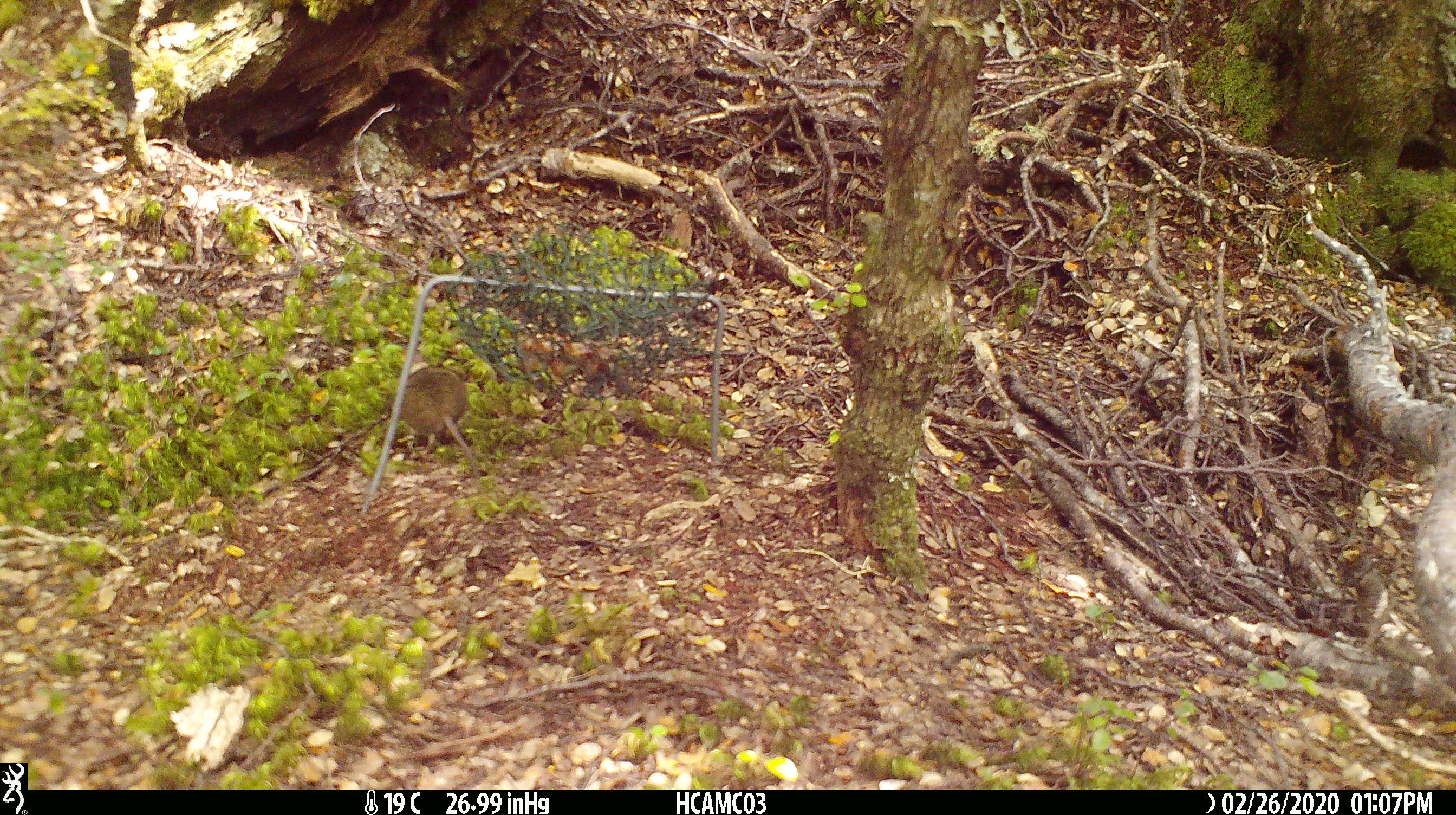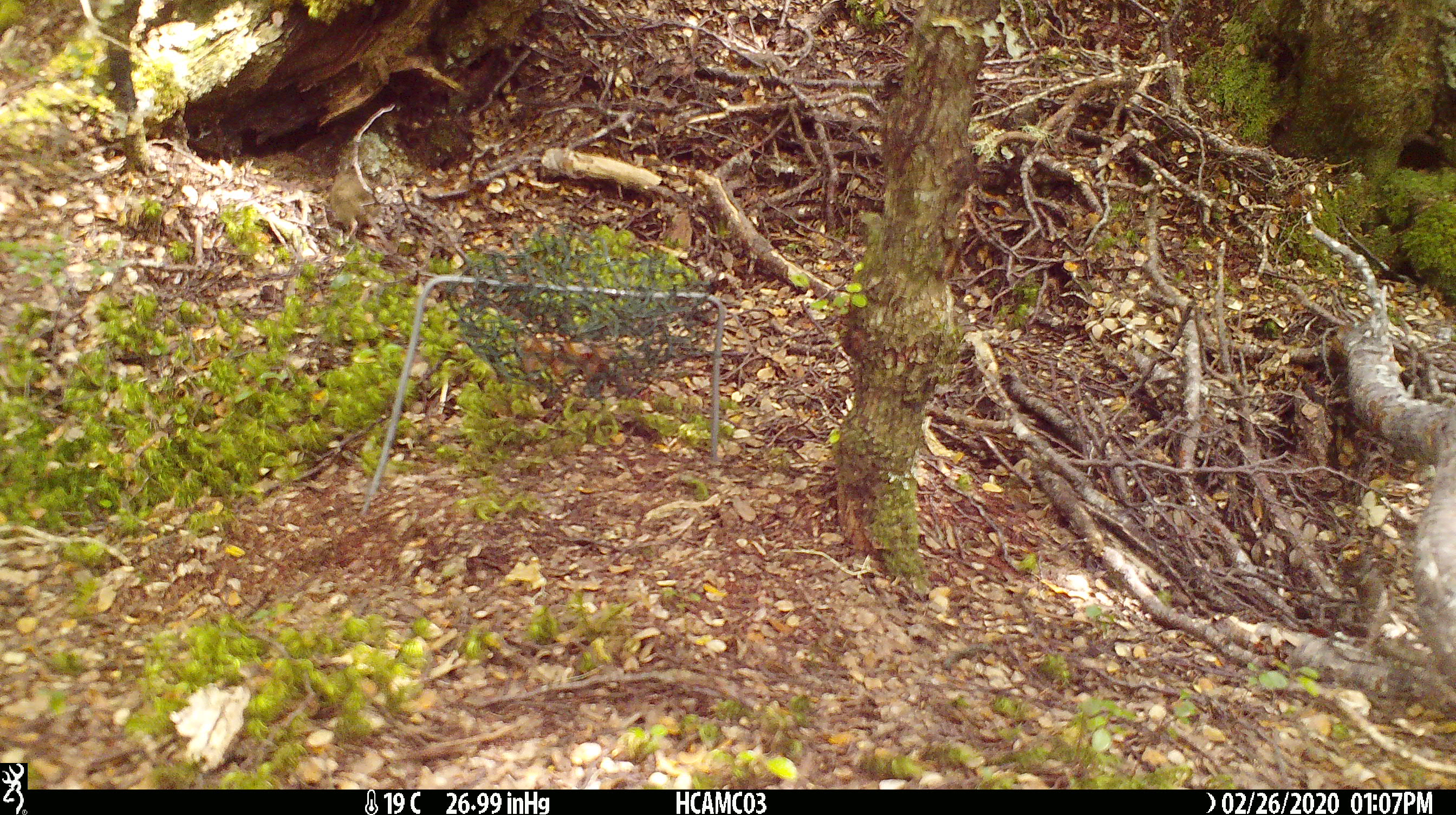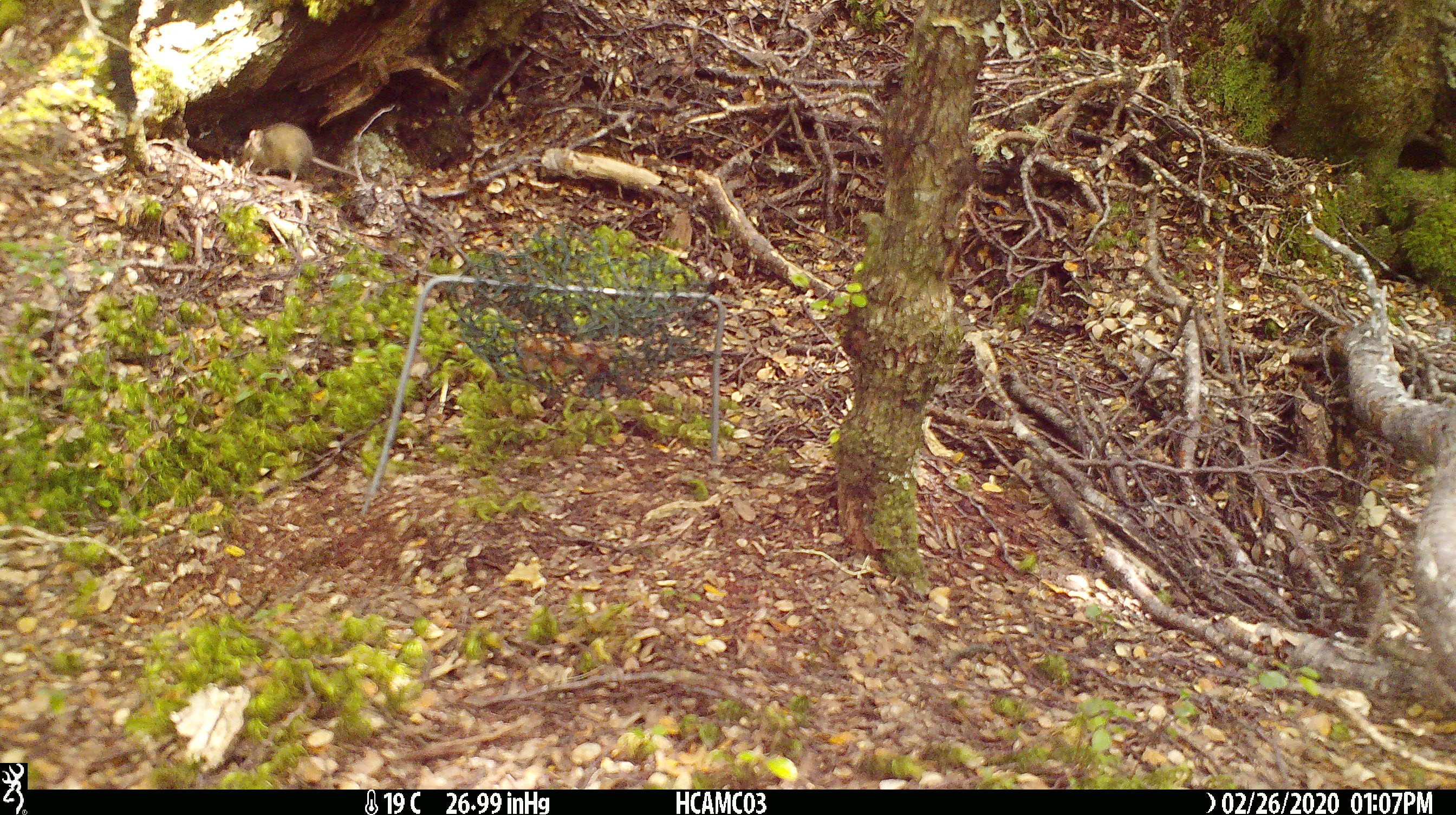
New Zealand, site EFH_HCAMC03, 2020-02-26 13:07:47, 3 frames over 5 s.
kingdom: Animalia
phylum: Chordata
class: Mammalia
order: Rodentia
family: Muridae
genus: Mus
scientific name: Mus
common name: mouse